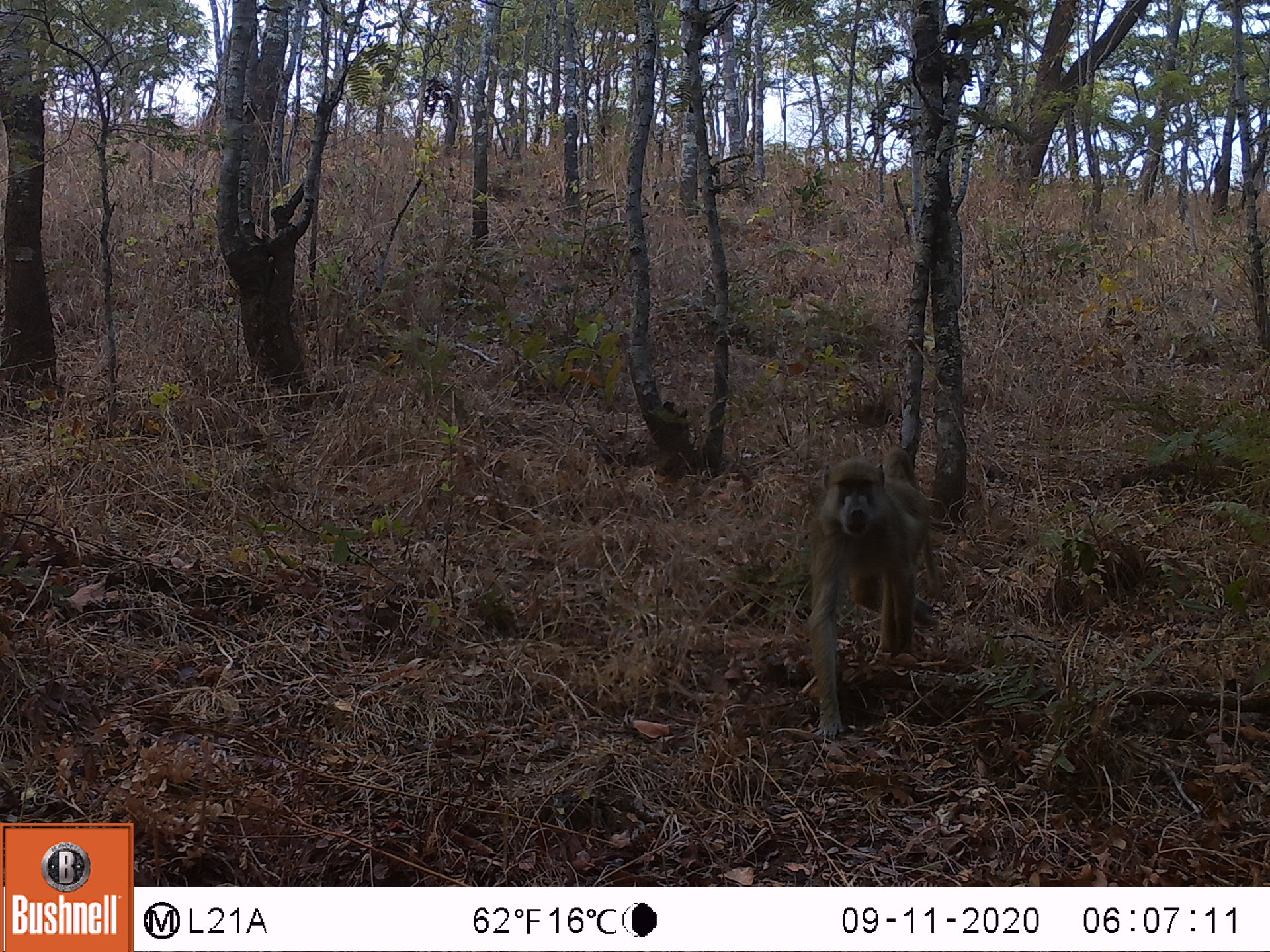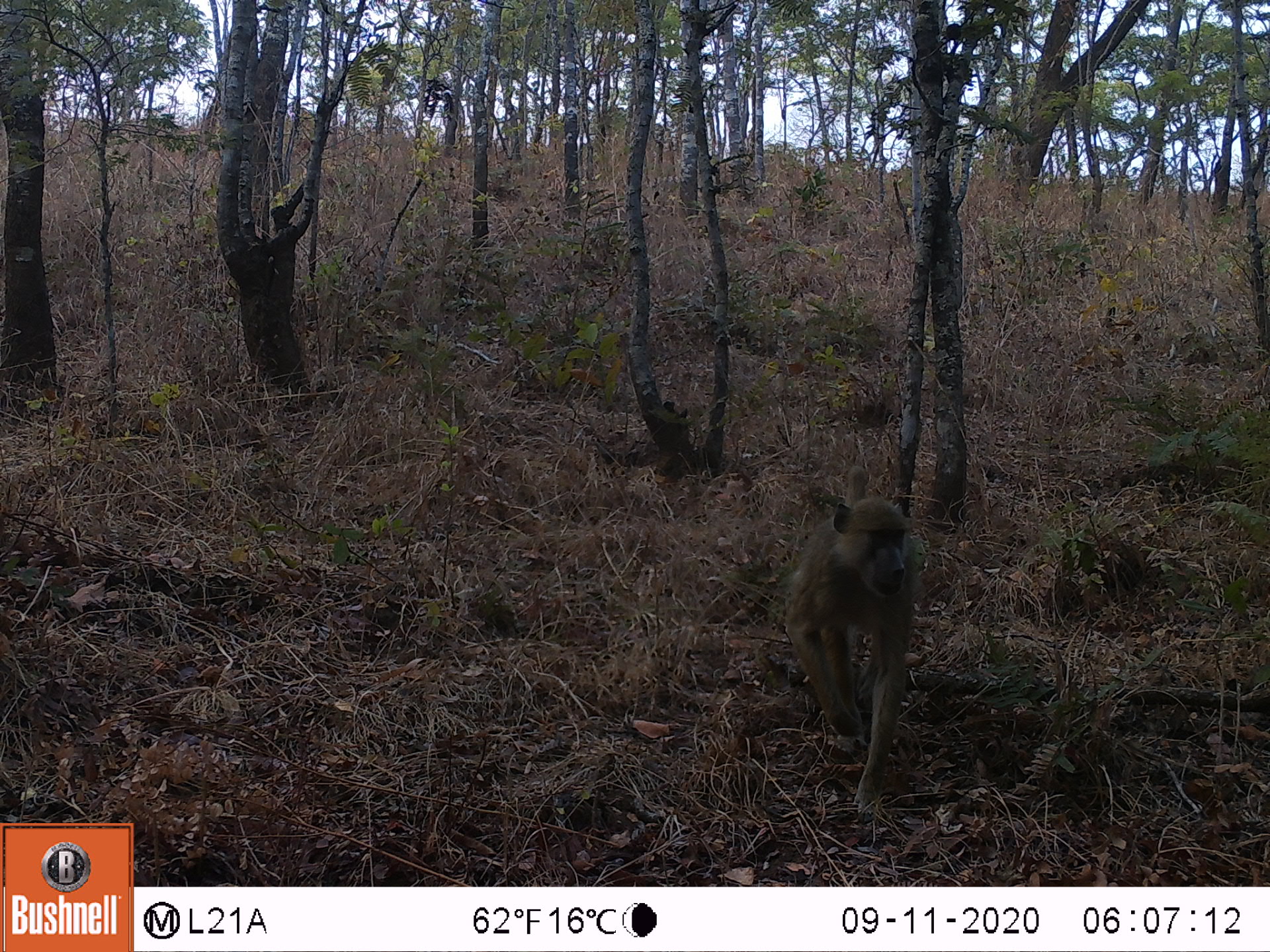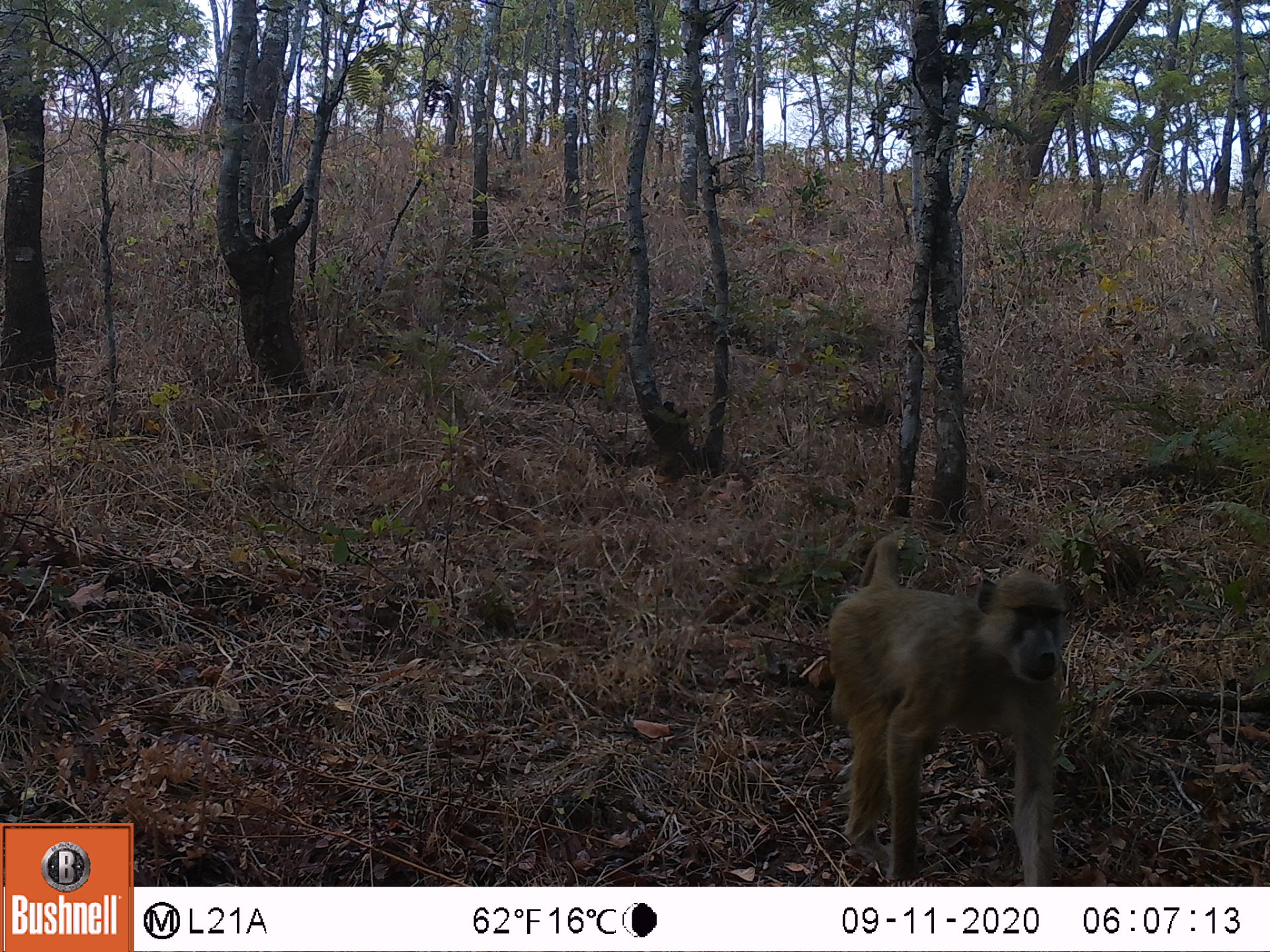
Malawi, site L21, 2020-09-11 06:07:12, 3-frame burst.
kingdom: Animalia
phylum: Chordata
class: Mammalia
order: Primates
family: Cercopithecidae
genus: Papio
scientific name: Papio cynocephalus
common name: yellow baboon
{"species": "yellow baboon (Papio cynocephalus)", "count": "1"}